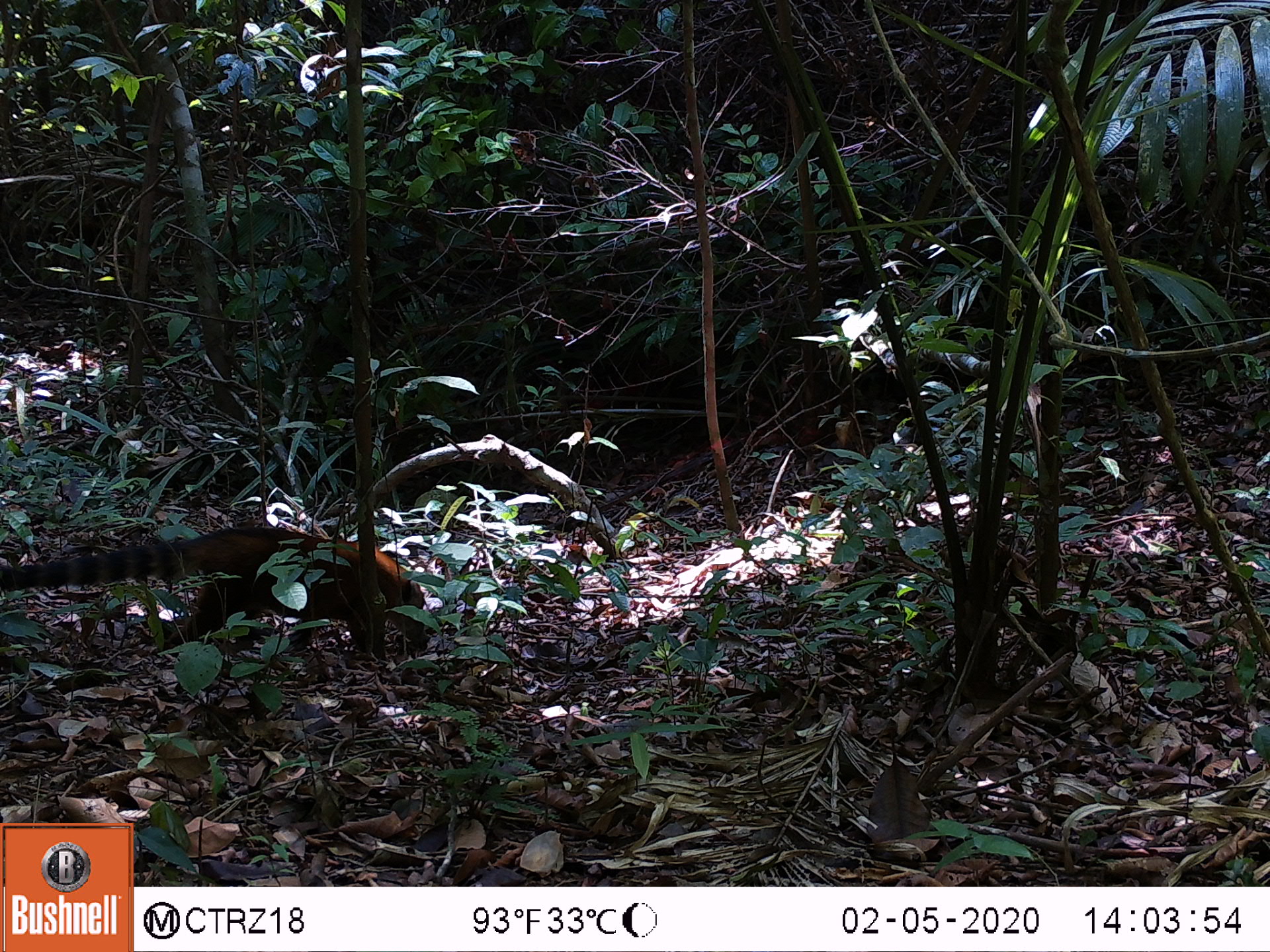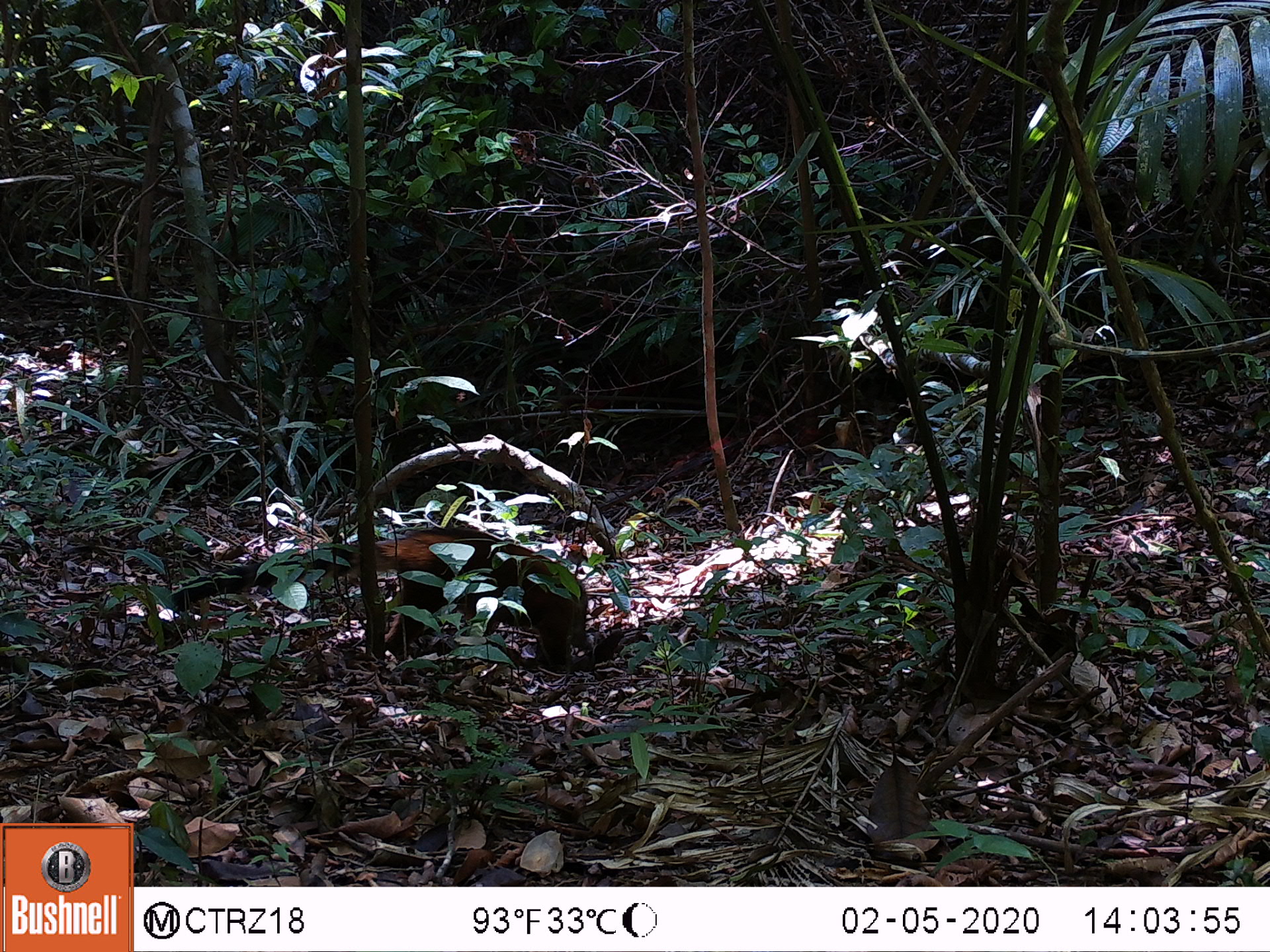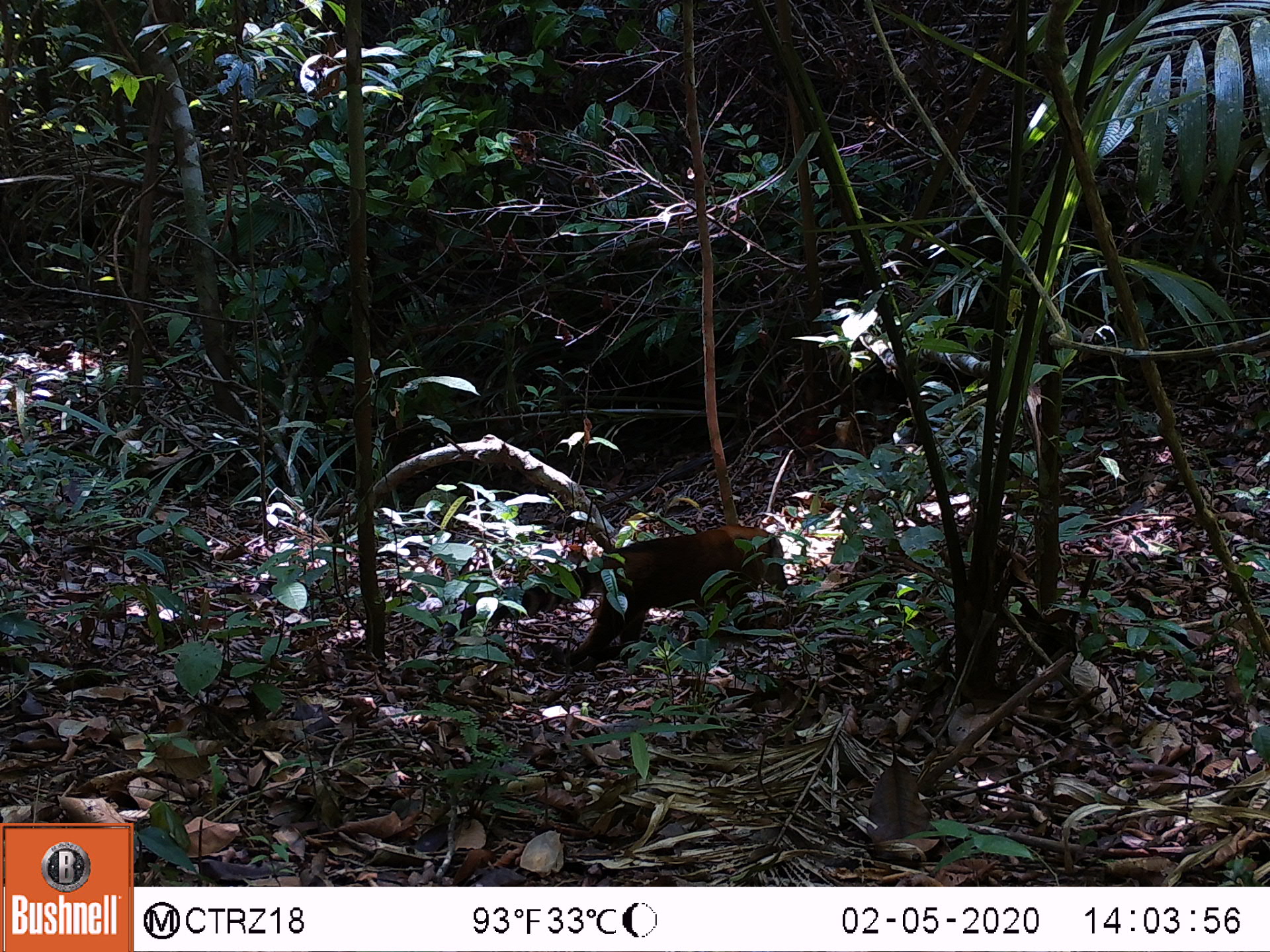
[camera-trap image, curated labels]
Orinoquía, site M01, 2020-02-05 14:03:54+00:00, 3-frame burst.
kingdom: Animalia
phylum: Chordata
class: Mammalia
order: Carnivora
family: Procyonidae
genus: Nasua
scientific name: Nasua nasua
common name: south american coati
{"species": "south american coati (Nasua nasua)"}